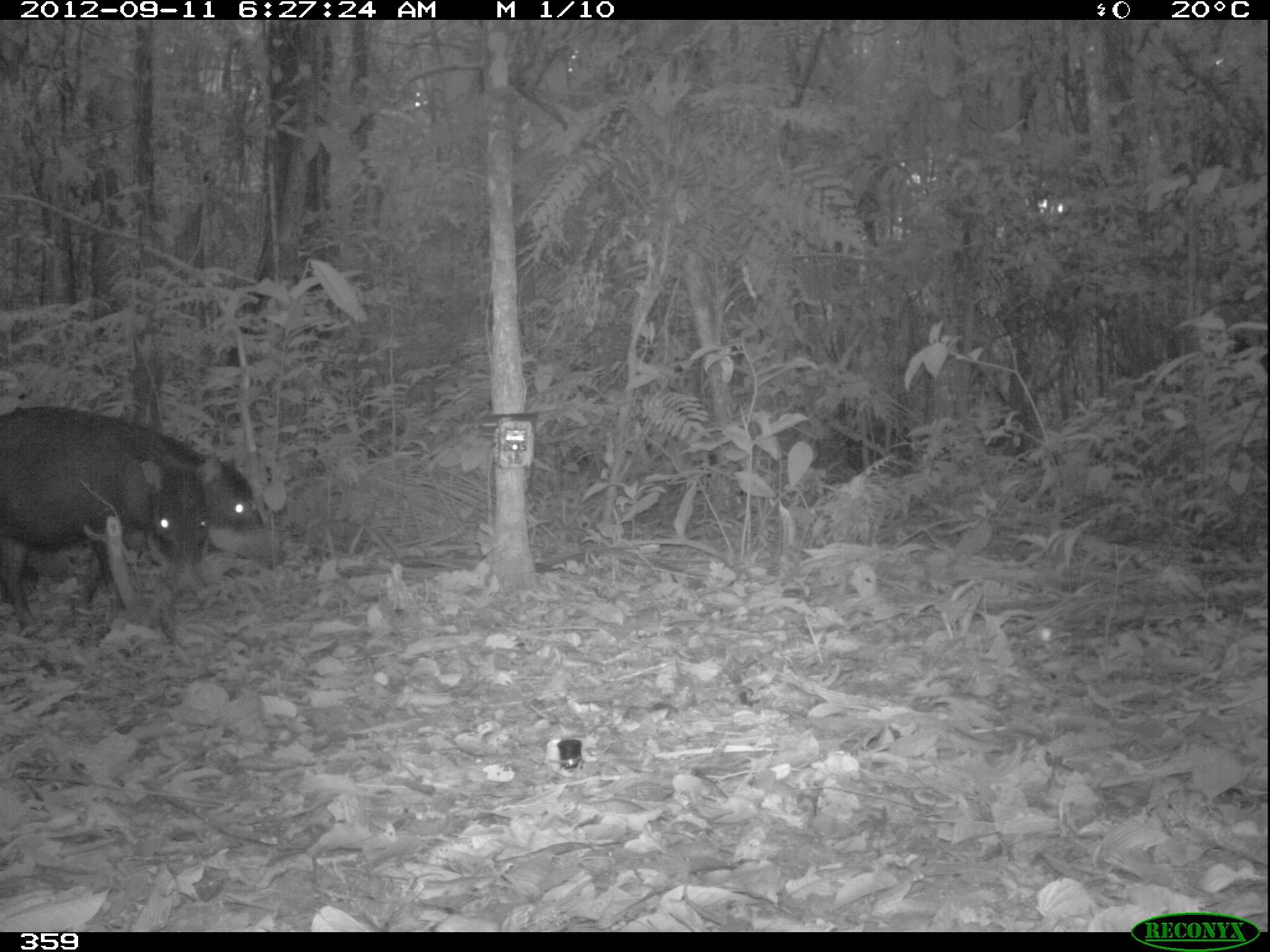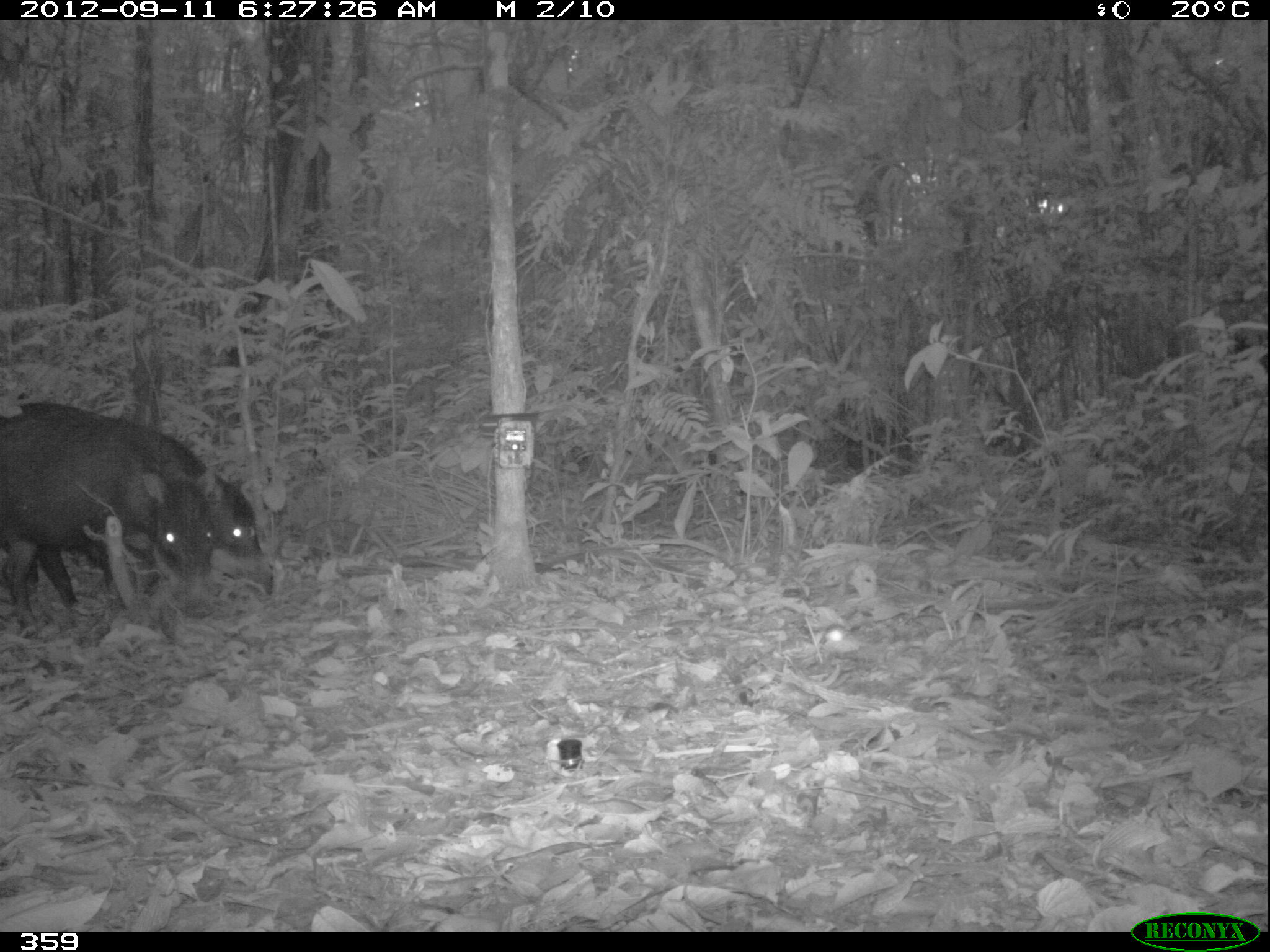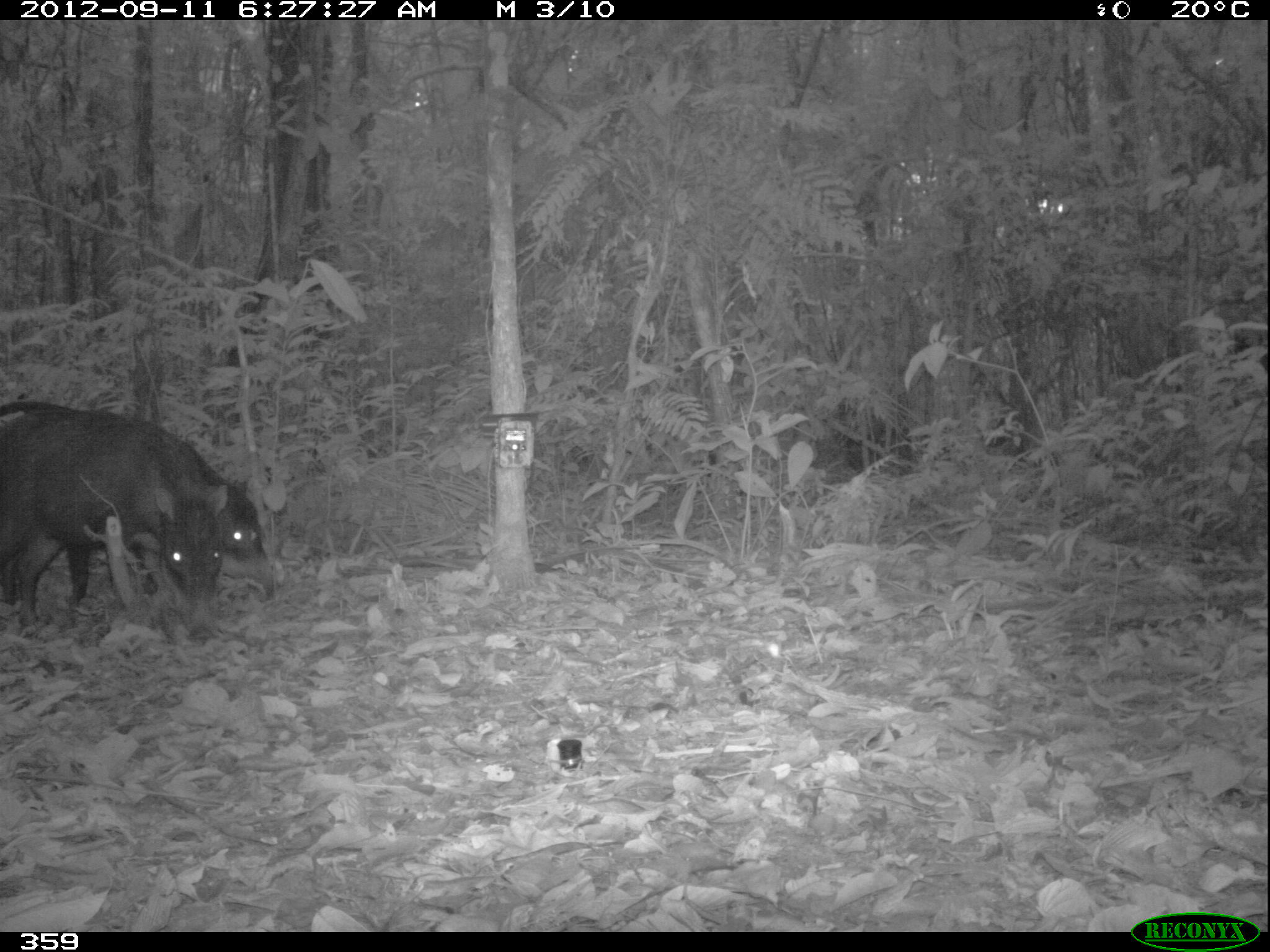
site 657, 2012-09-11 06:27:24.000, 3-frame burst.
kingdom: Animalia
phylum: Chordata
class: Mammalia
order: Artiodactyla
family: Tayassuidae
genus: Tayassu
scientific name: Tayassu pecari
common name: white-lipped peccary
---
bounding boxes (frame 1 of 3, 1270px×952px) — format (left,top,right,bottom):
tayassu pecari: (0,398,213,628); (151,429,280,567); (20,533,152,613)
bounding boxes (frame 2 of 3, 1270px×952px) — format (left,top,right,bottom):
tayassu pecari: (16,401,277,601); (0,398,214,635)